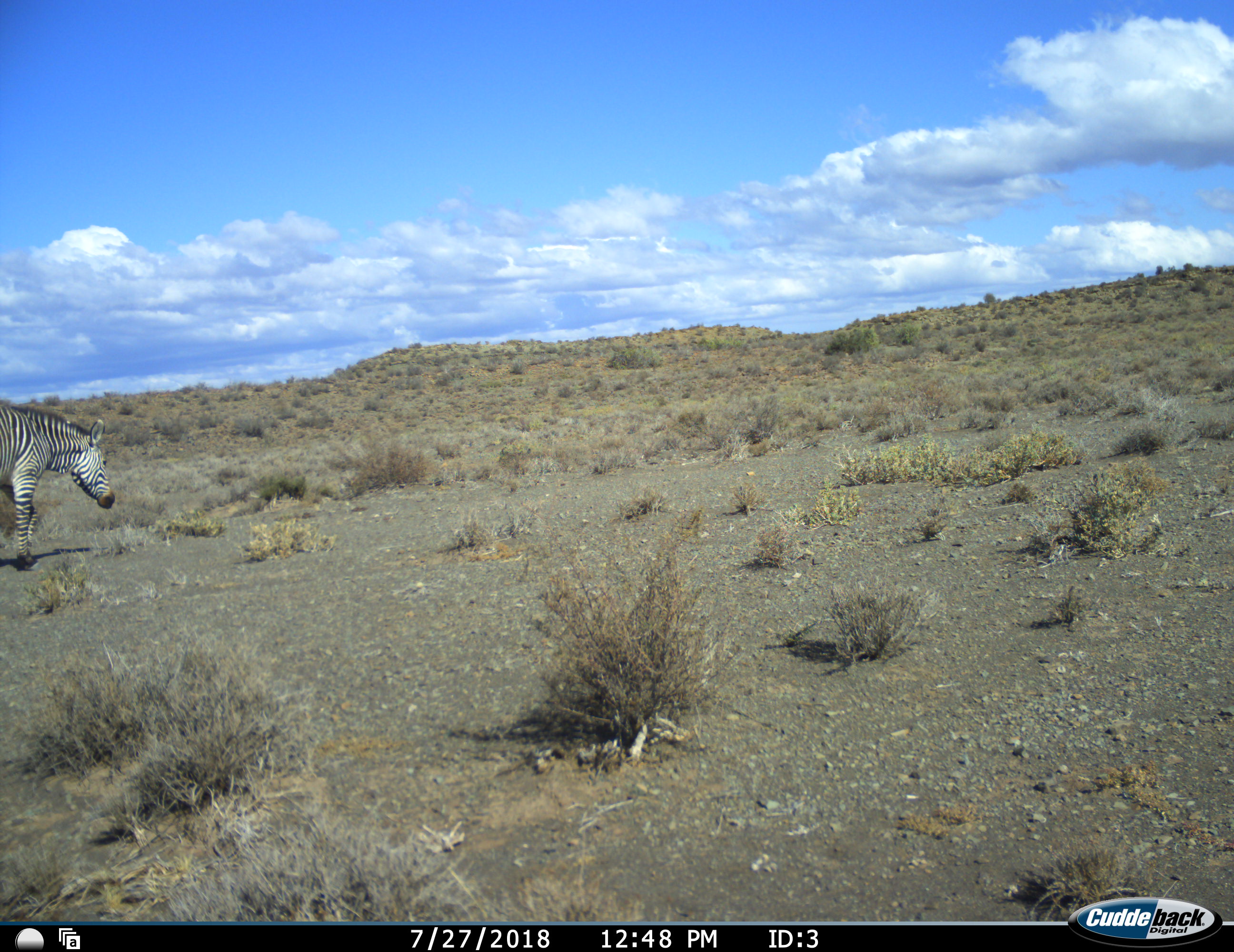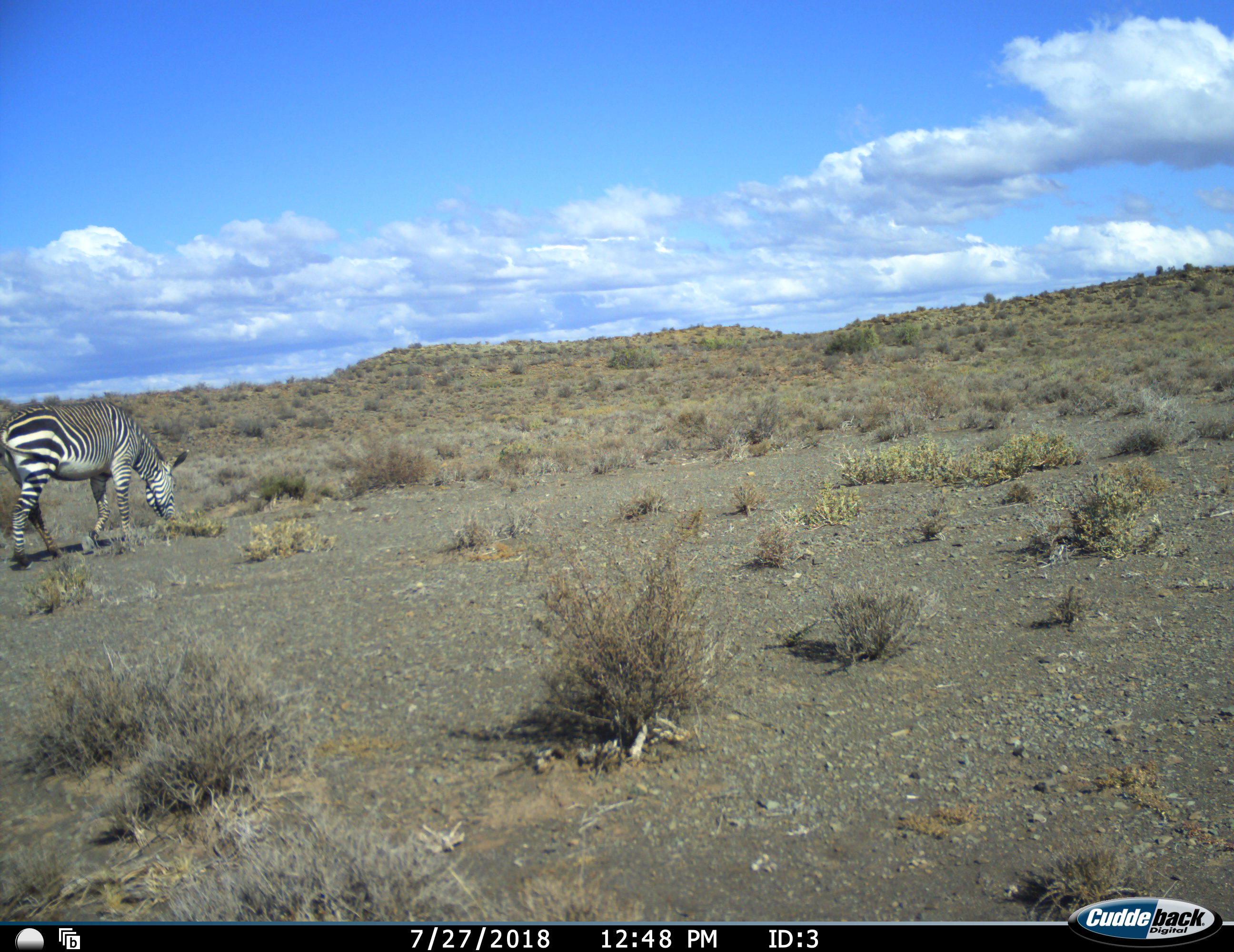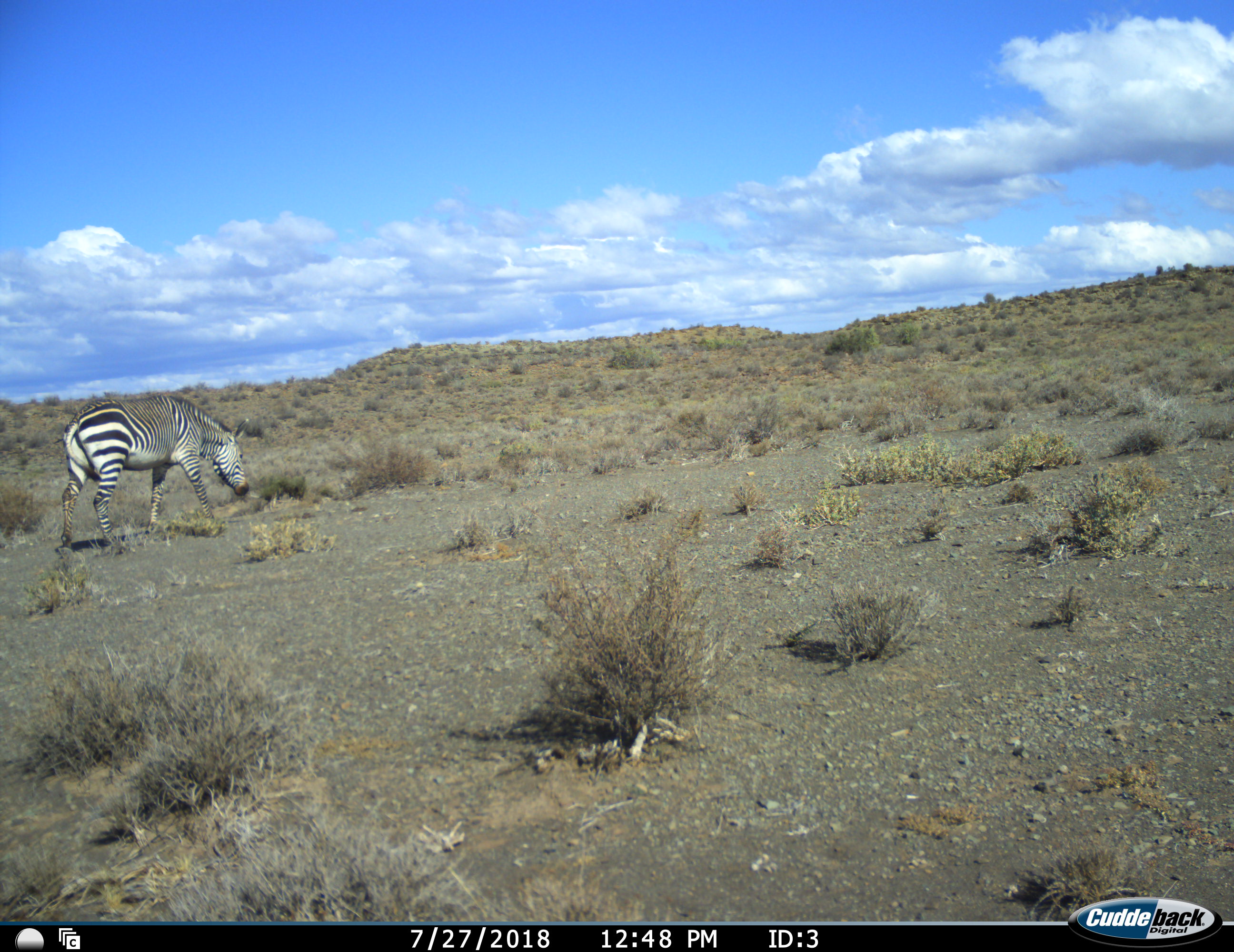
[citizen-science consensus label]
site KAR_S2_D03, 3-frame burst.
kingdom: Animalia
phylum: Chordata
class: Mammalia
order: Perissodactyla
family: Equidae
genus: Equus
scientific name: Equus zebra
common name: mountain zebra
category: zebramountain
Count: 1.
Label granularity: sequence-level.